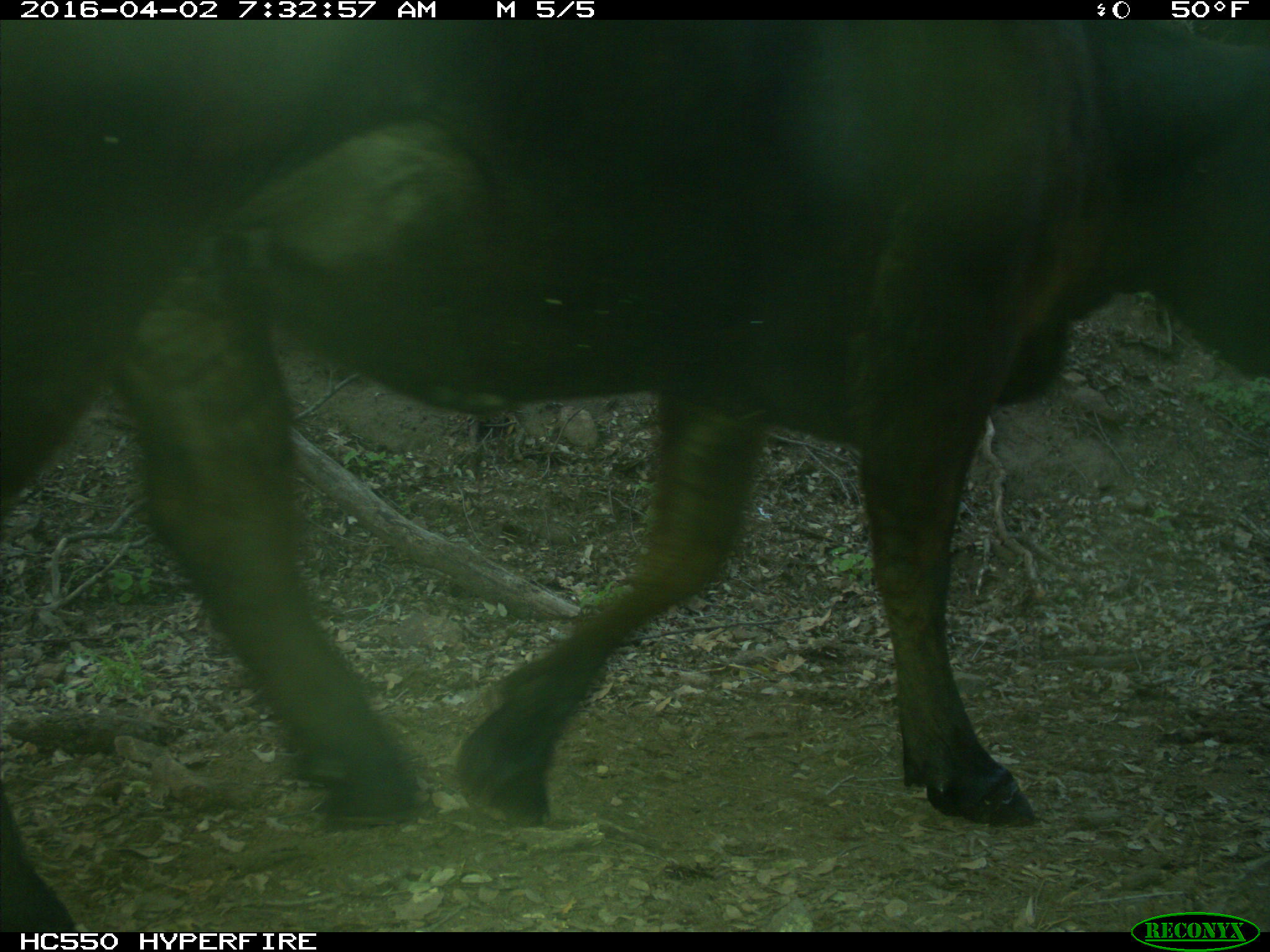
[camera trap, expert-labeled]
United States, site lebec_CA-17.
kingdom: Animalia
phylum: Chordata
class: Mammalia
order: Artiodactyla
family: Bovidae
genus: Bos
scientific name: Bos taurus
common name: domestic cow